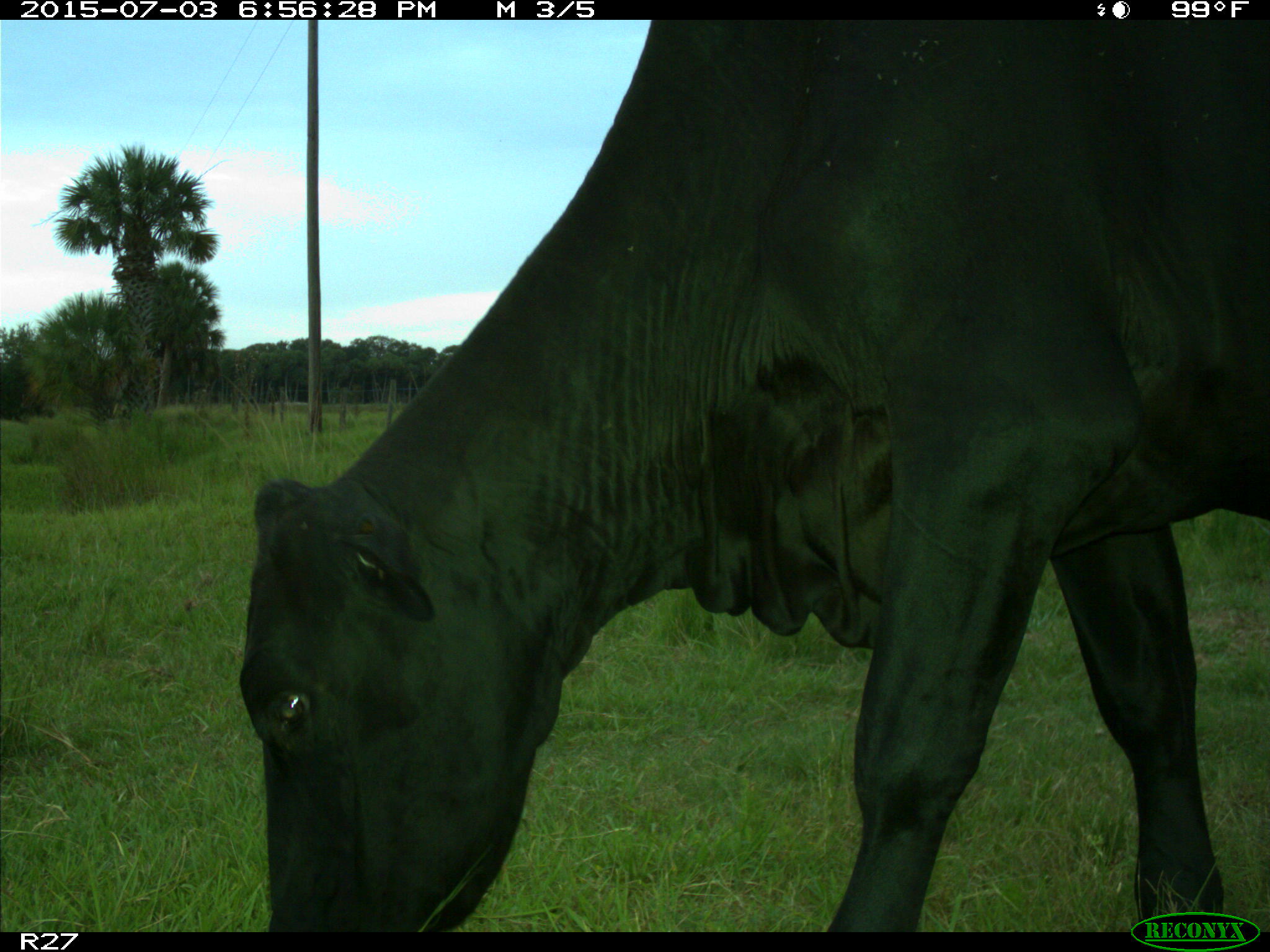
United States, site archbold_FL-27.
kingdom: Animalia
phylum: Chordata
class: Mammalia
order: Artiodactyla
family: Bovidae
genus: Bos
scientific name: Bos taurus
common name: domestic cow